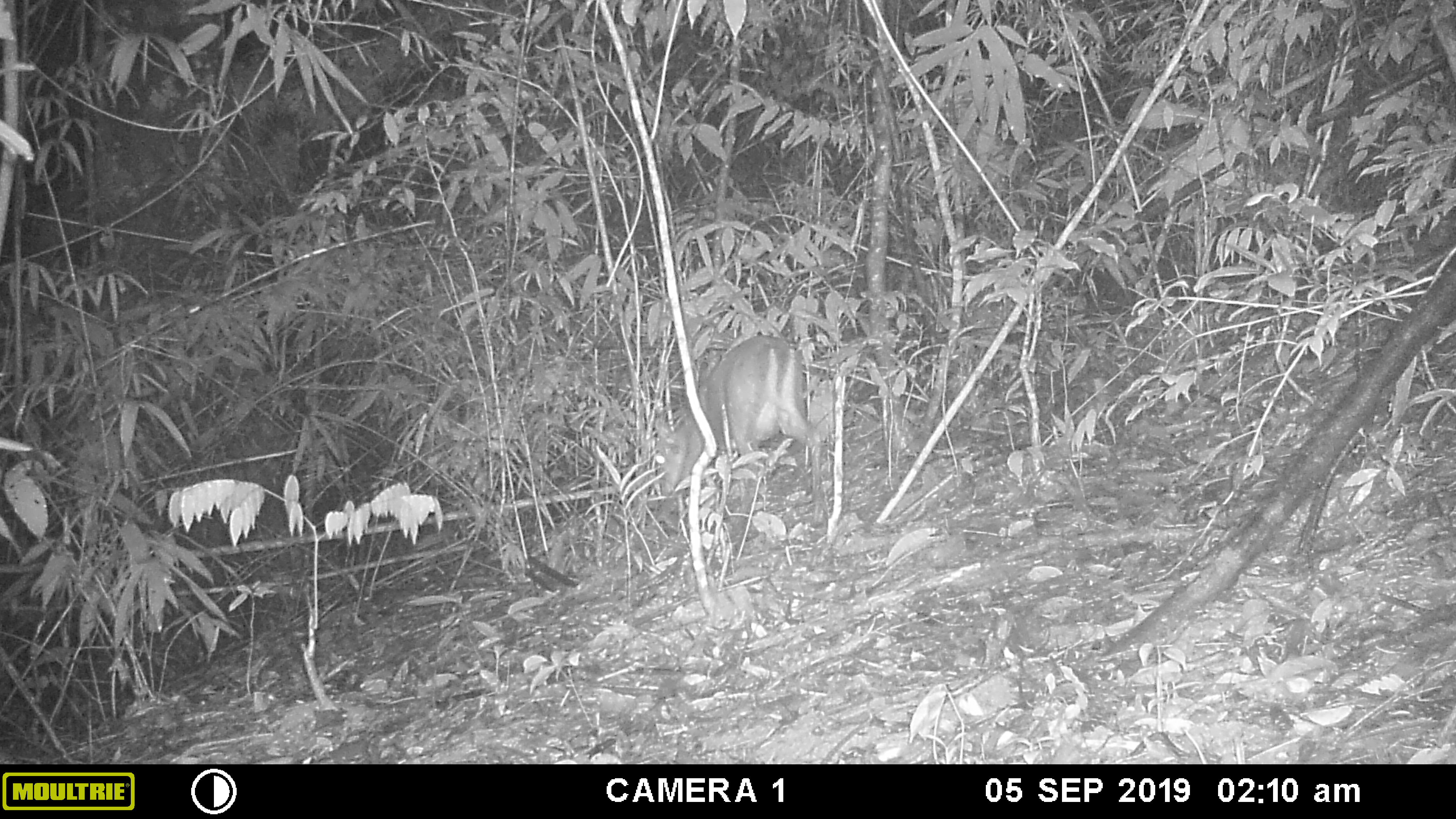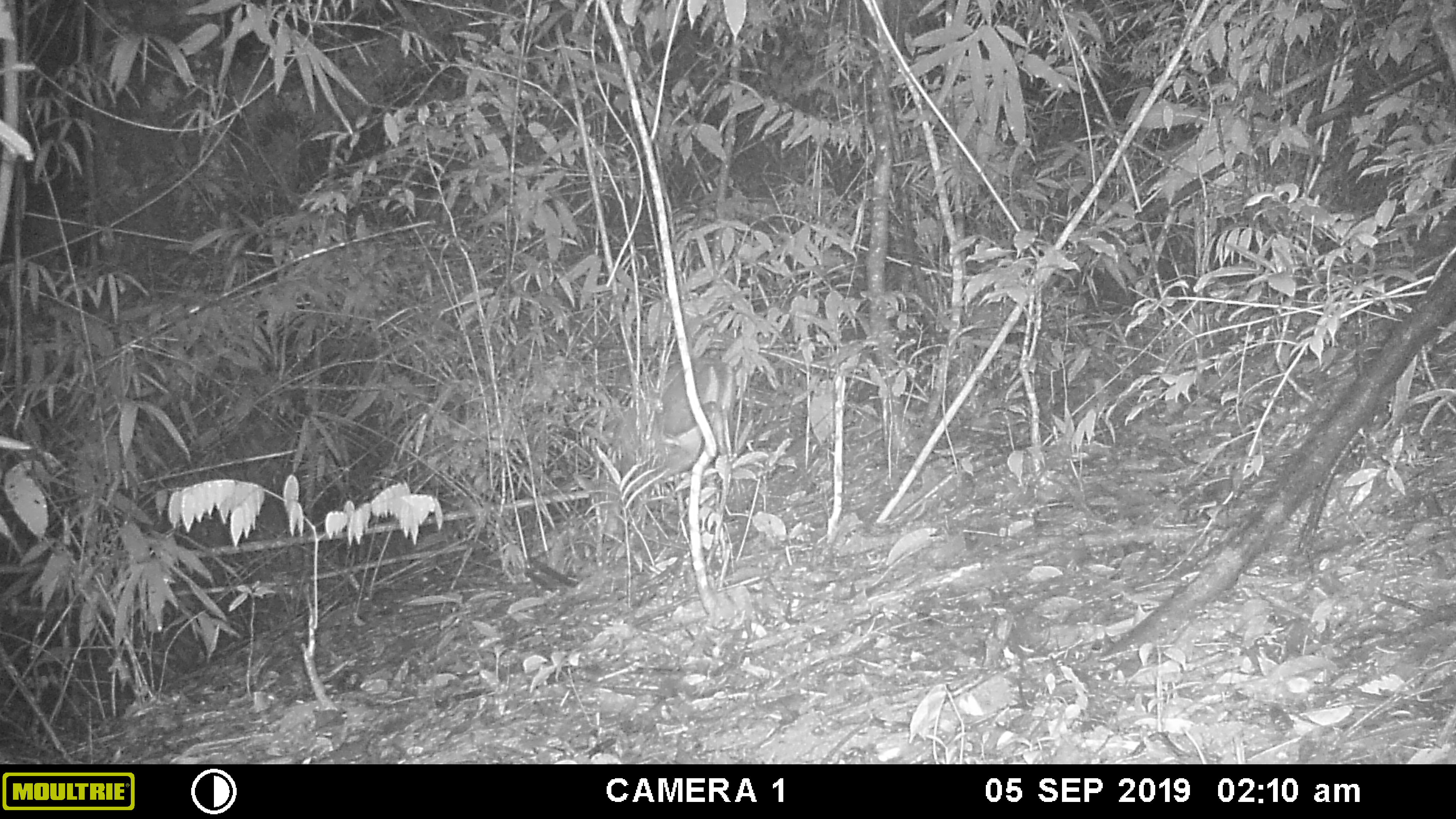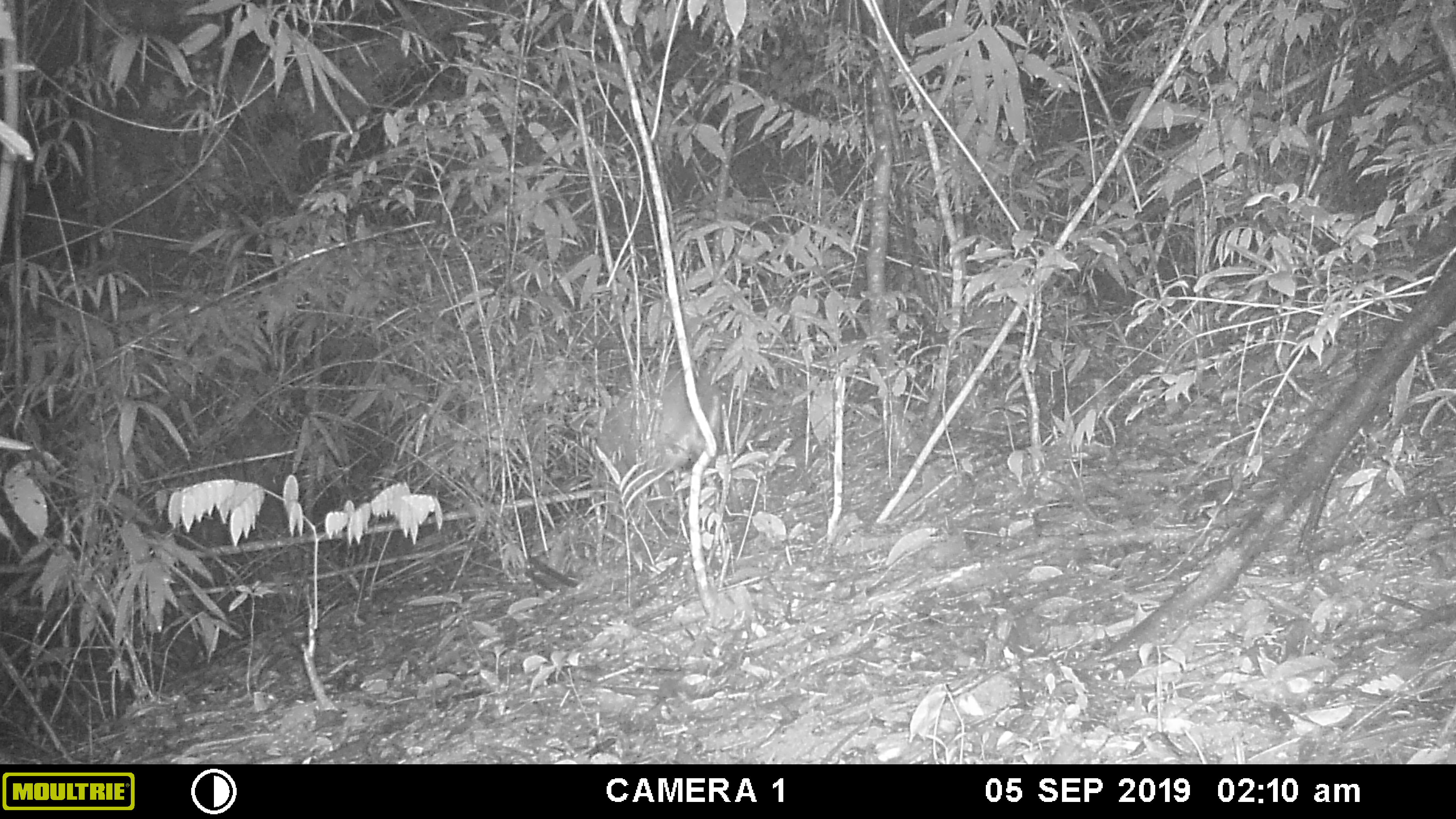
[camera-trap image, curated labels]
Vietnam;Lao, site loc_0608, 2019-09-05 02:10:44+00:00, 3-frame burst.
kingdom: Animalia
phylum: Chordata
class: Mammalia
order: Artiodactyla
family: Cervidae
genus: Muntiacus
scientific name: Muntiacus rooseveltorum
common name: roosevelt's muntjac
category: roosevelts muntjac group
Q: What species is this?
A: Roosevelts muntjac group (roosevelt's muntjac) (Muntiacus rooseveltorum).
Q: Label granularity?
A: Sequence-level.